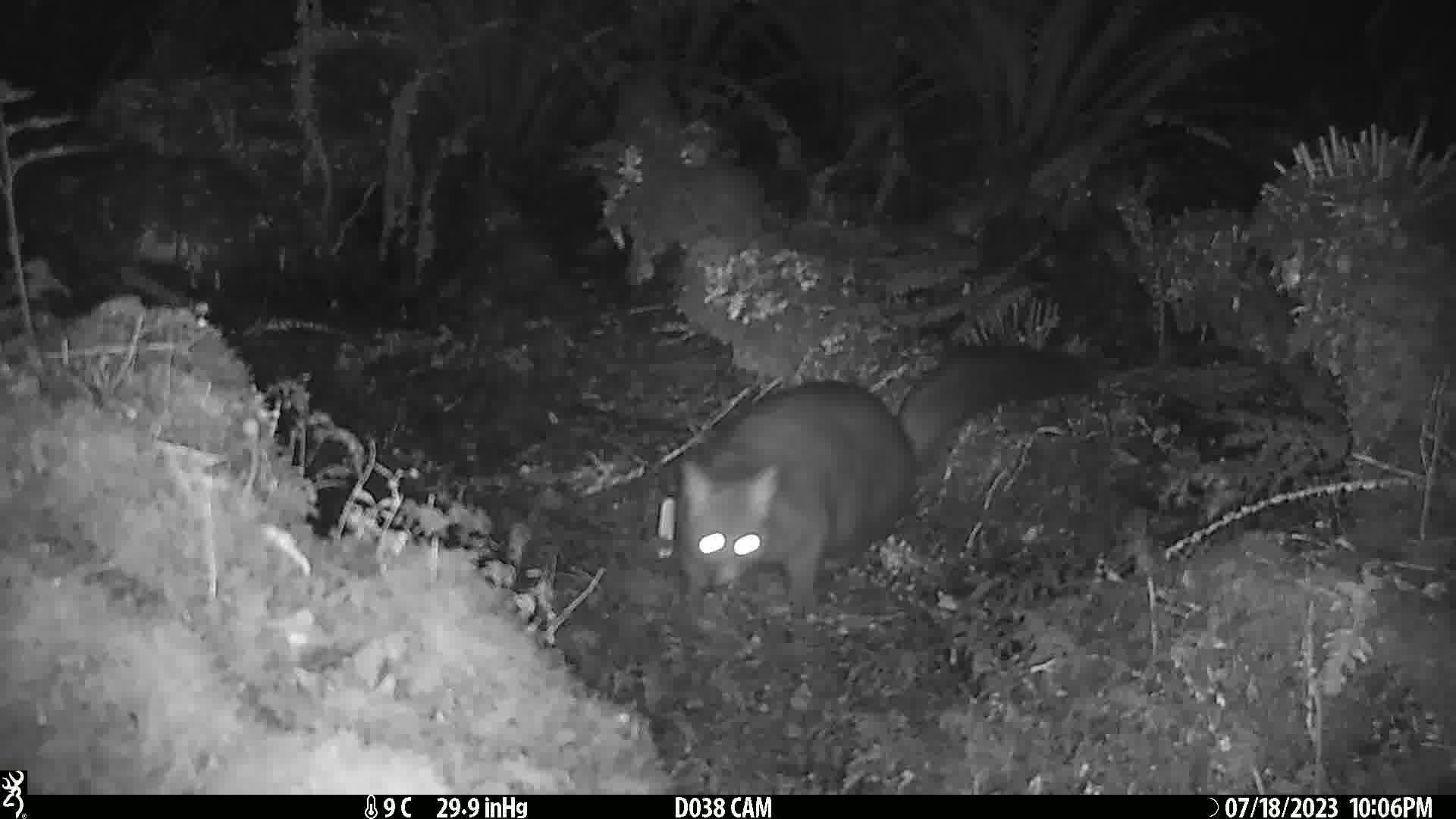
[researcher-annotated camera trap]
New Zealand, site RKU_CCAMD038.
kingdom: Animalia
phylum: Chordata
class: Mammalia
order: Diprotodontia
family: Phalangeridae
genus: Trichosurus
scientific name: Trichosurus vulpecula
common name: common brushtail possum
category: possum